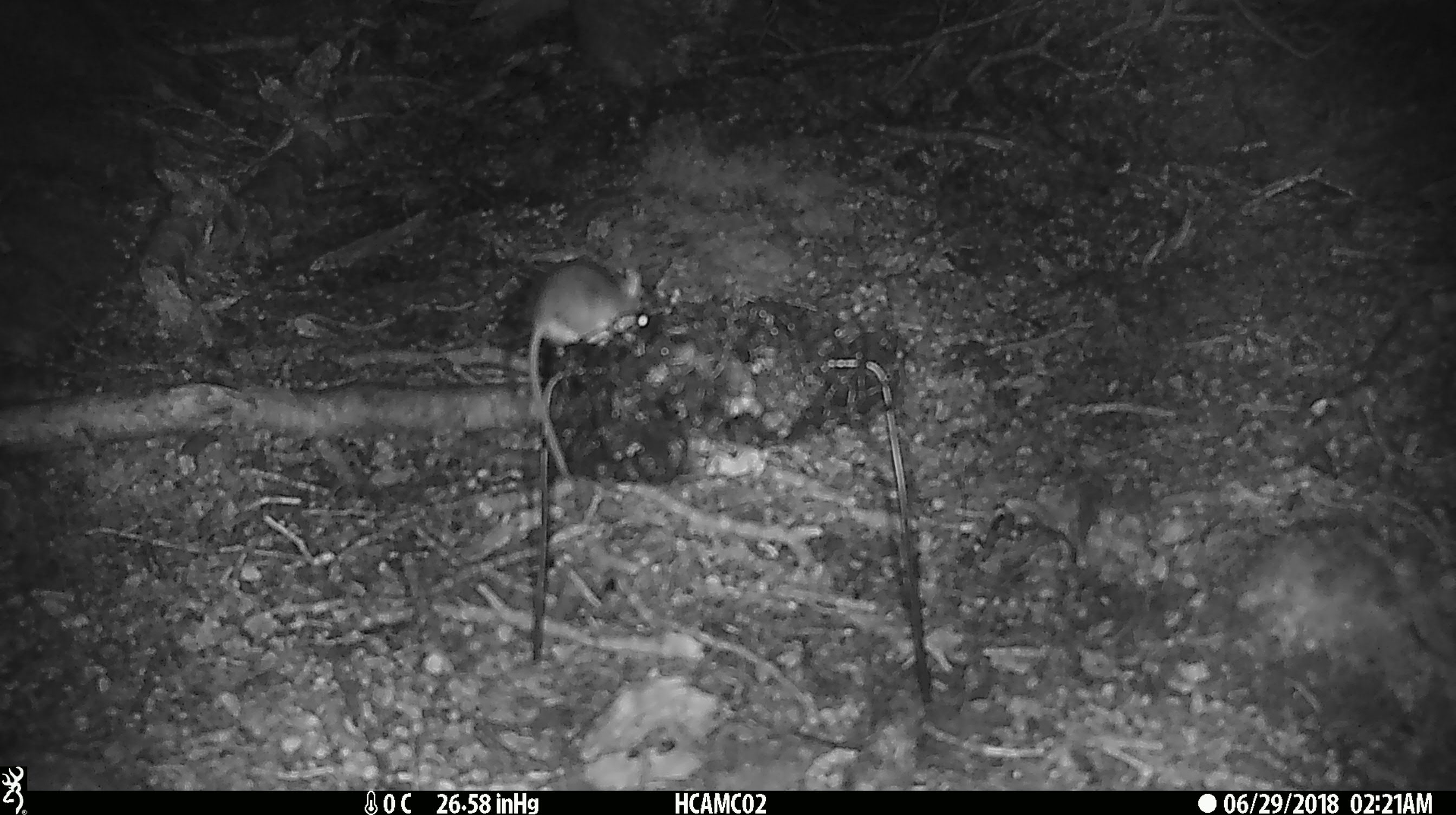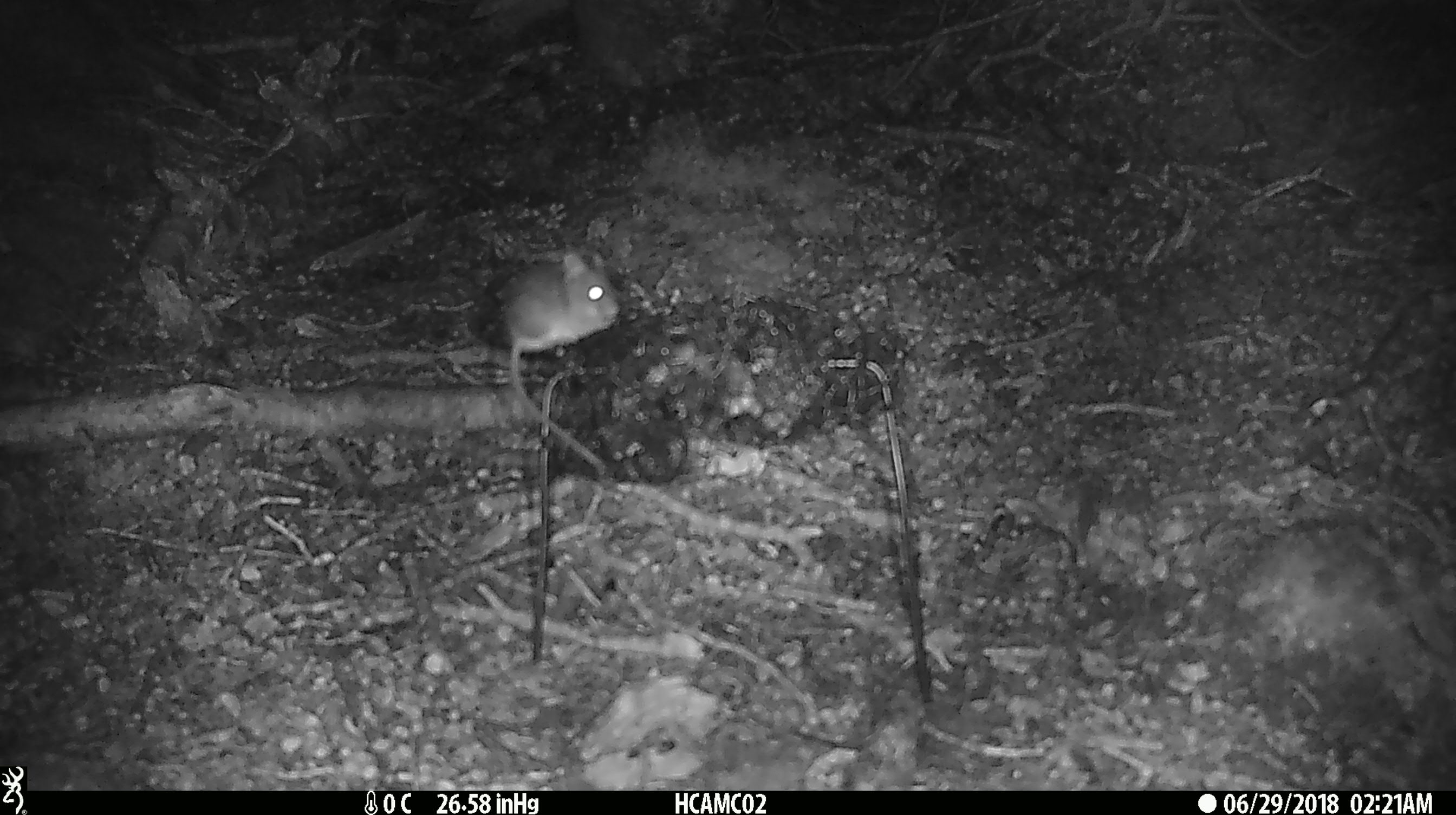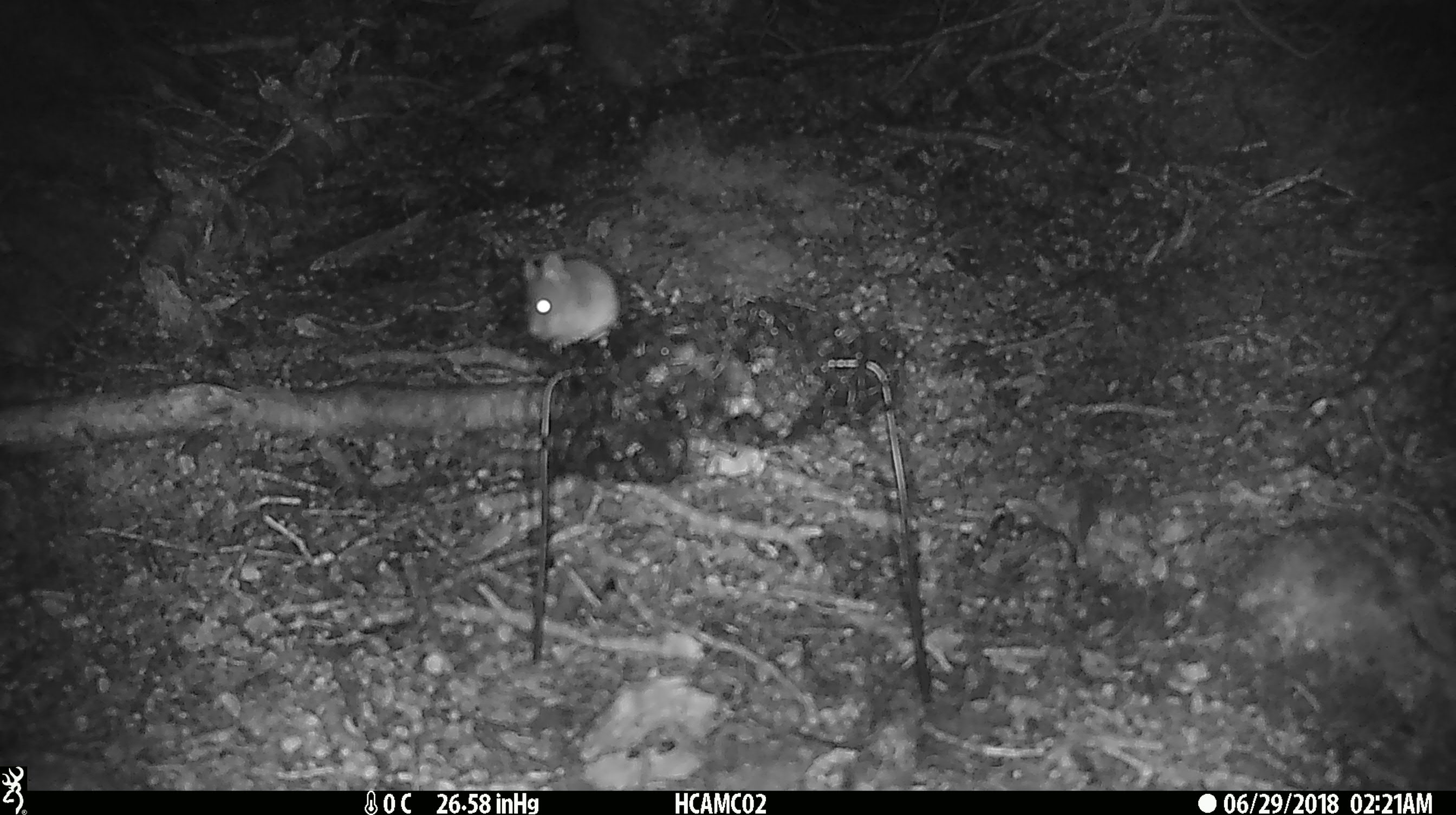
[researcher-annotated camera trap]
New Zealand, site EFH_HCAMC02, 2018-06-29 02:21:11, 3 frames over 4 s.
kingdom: Animalia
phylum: Chordata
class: Mammalia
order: Rodentia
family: Muridae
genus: Mus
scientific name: Mus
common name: mouse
Mouse (Mus).